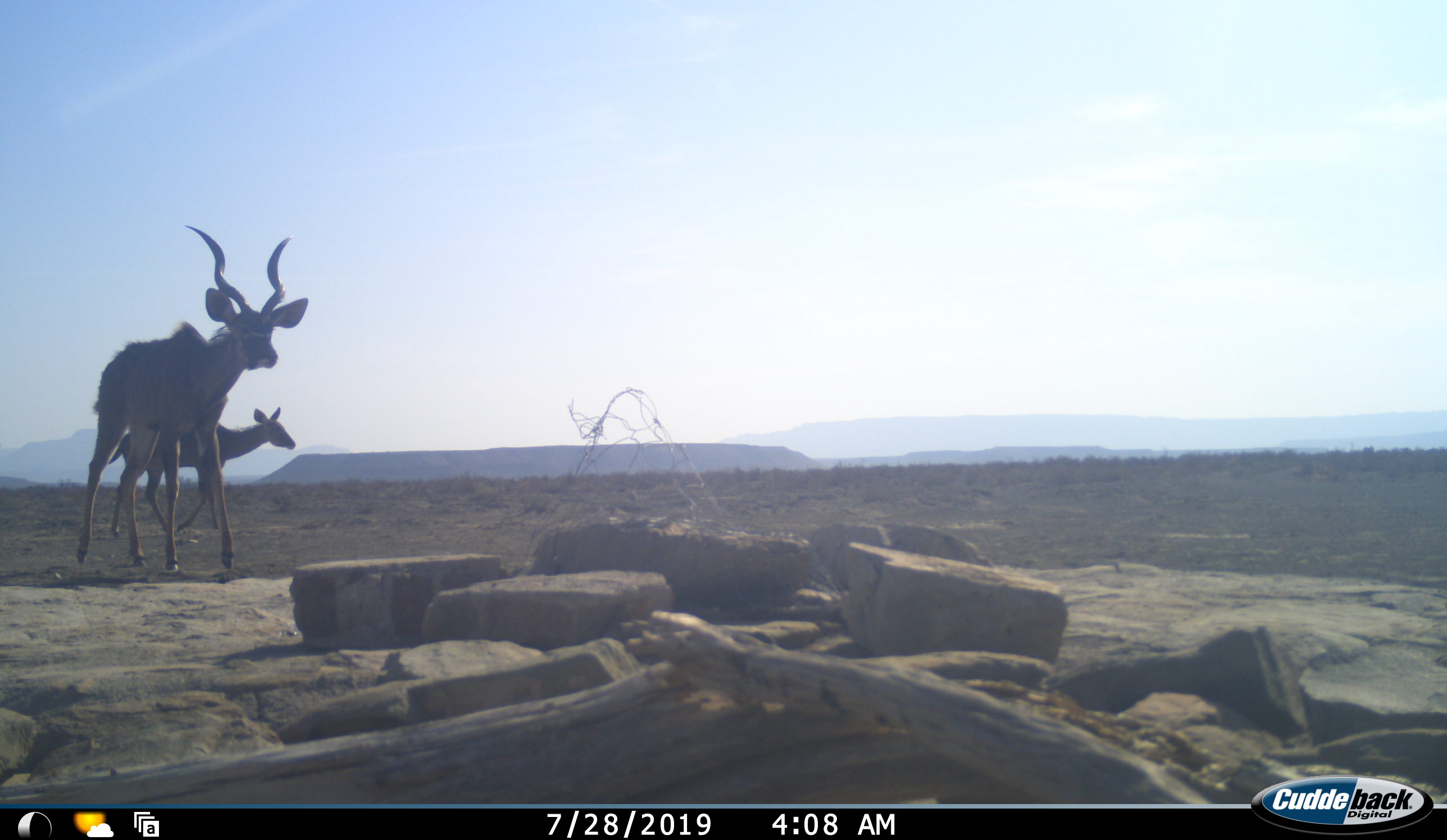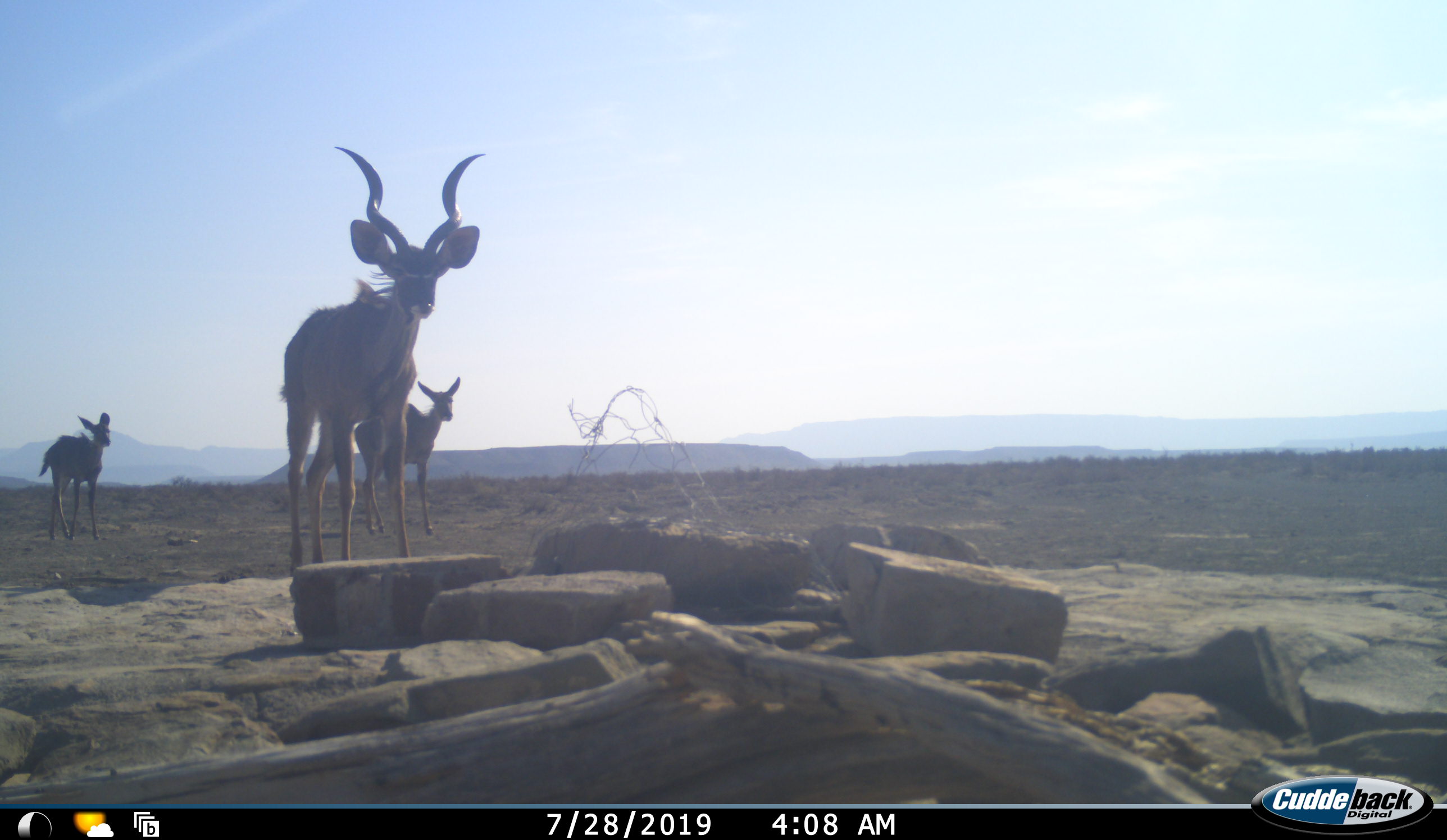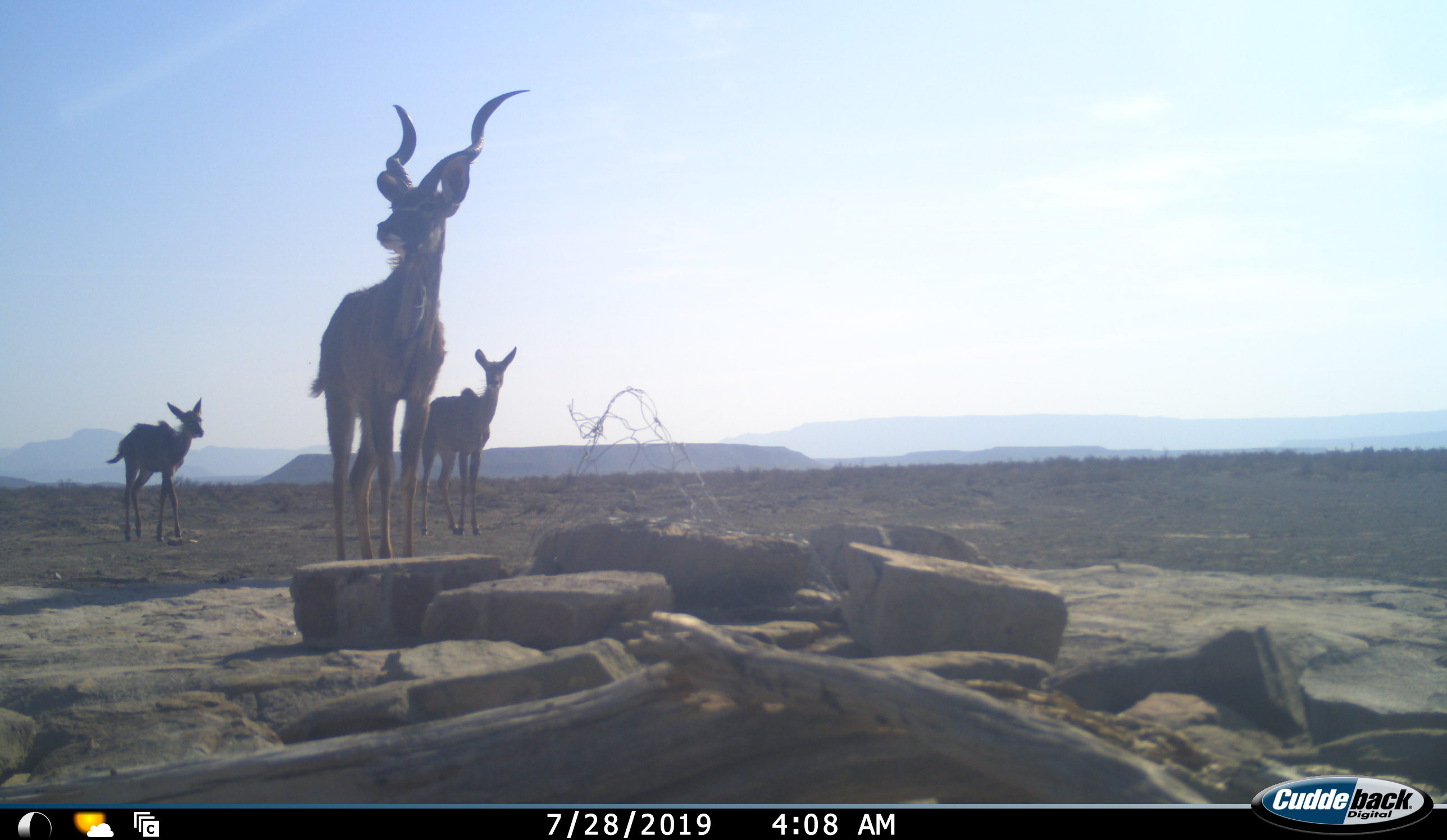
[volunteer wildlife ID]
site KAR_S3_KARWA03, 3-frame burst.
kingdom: Animalia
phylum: Chordata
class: Mammalia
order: Artiodactyla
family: Bovidae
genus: Tragelaphus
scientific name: Tragelaphus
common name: kudu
Kudu (Tragelaphus), count 3. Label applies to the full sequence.